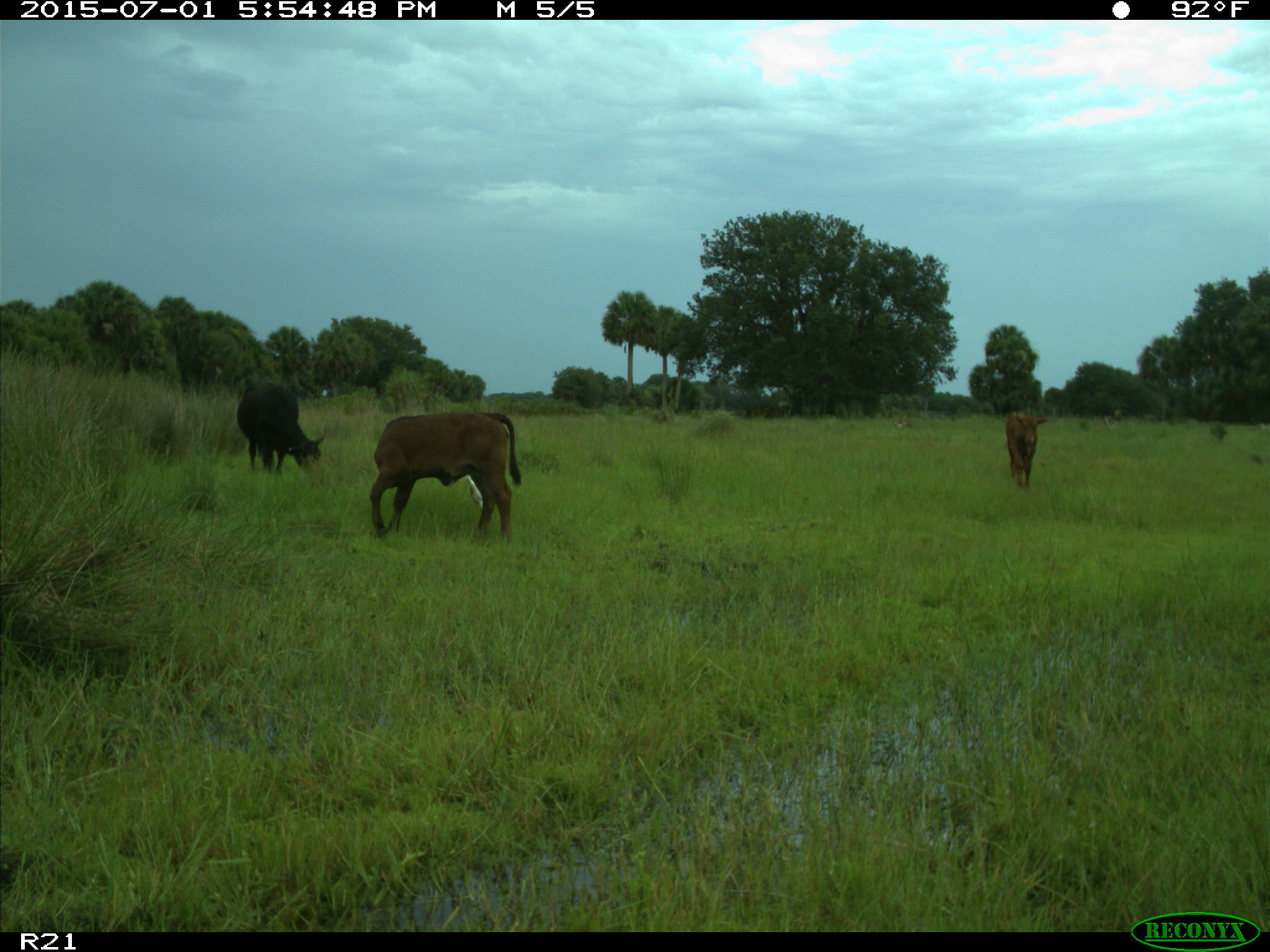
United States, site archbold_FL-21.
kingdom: Animalia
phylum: Chordata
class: Mammalia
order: Artiodactyla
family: Bovidae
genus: Bos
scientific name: Bos taurus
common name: domestic cow